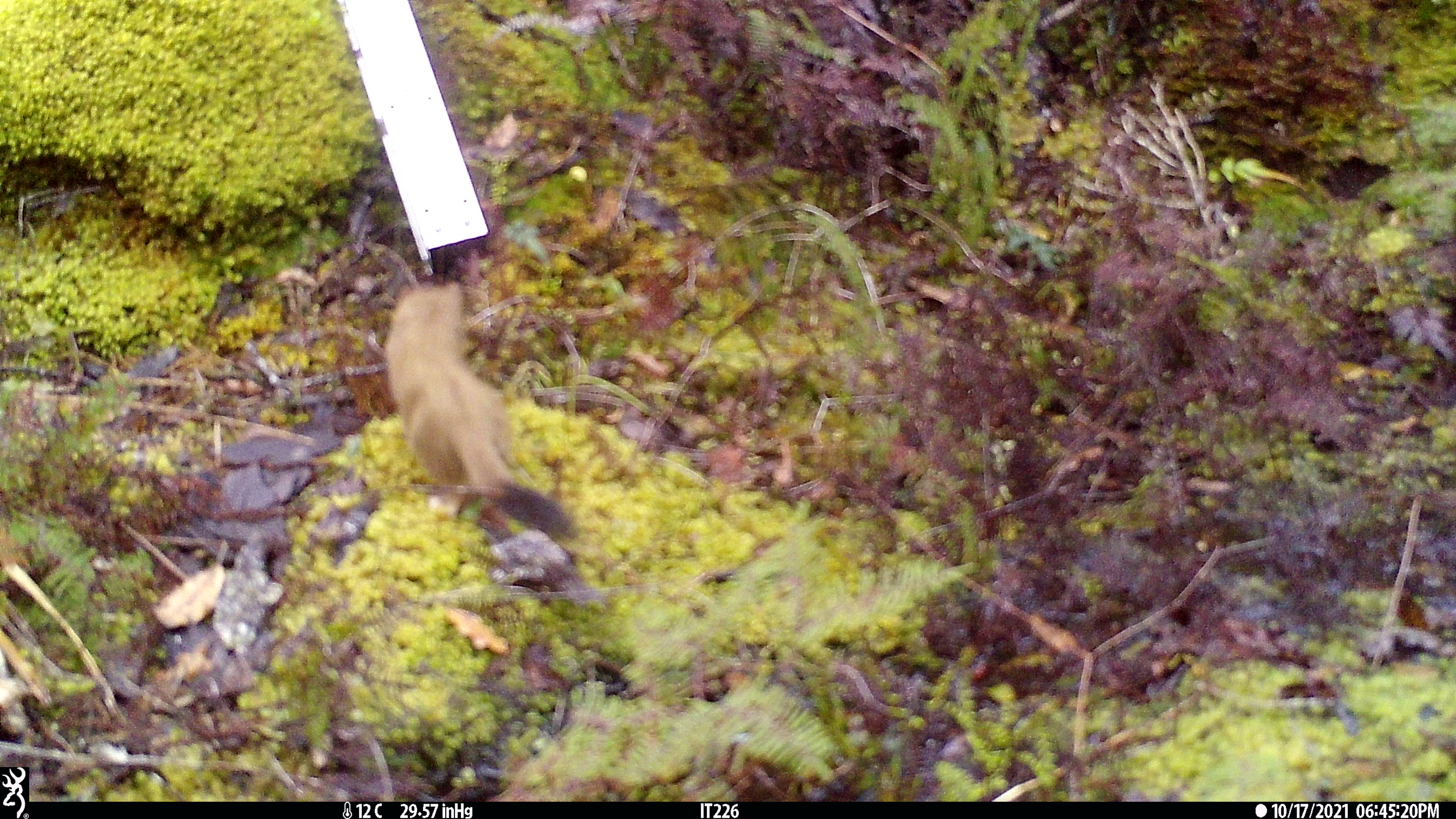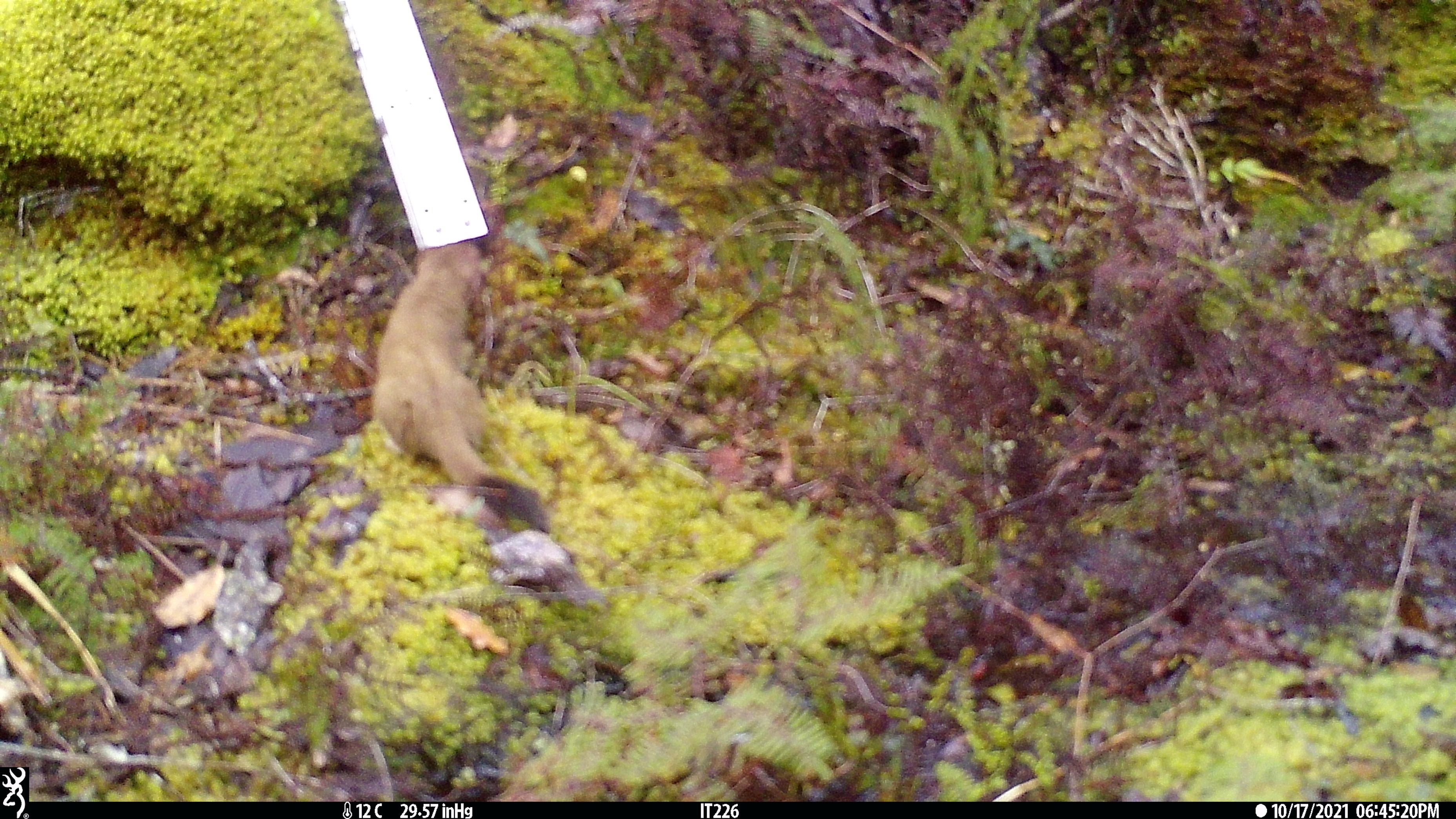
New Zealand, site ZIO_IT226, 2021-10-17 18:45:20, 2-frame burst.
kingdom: Animalia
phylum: Chordata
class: Mammalia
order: Carnivora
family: Mustelidae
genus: Mustela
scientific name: Mustela erminea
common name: stoat